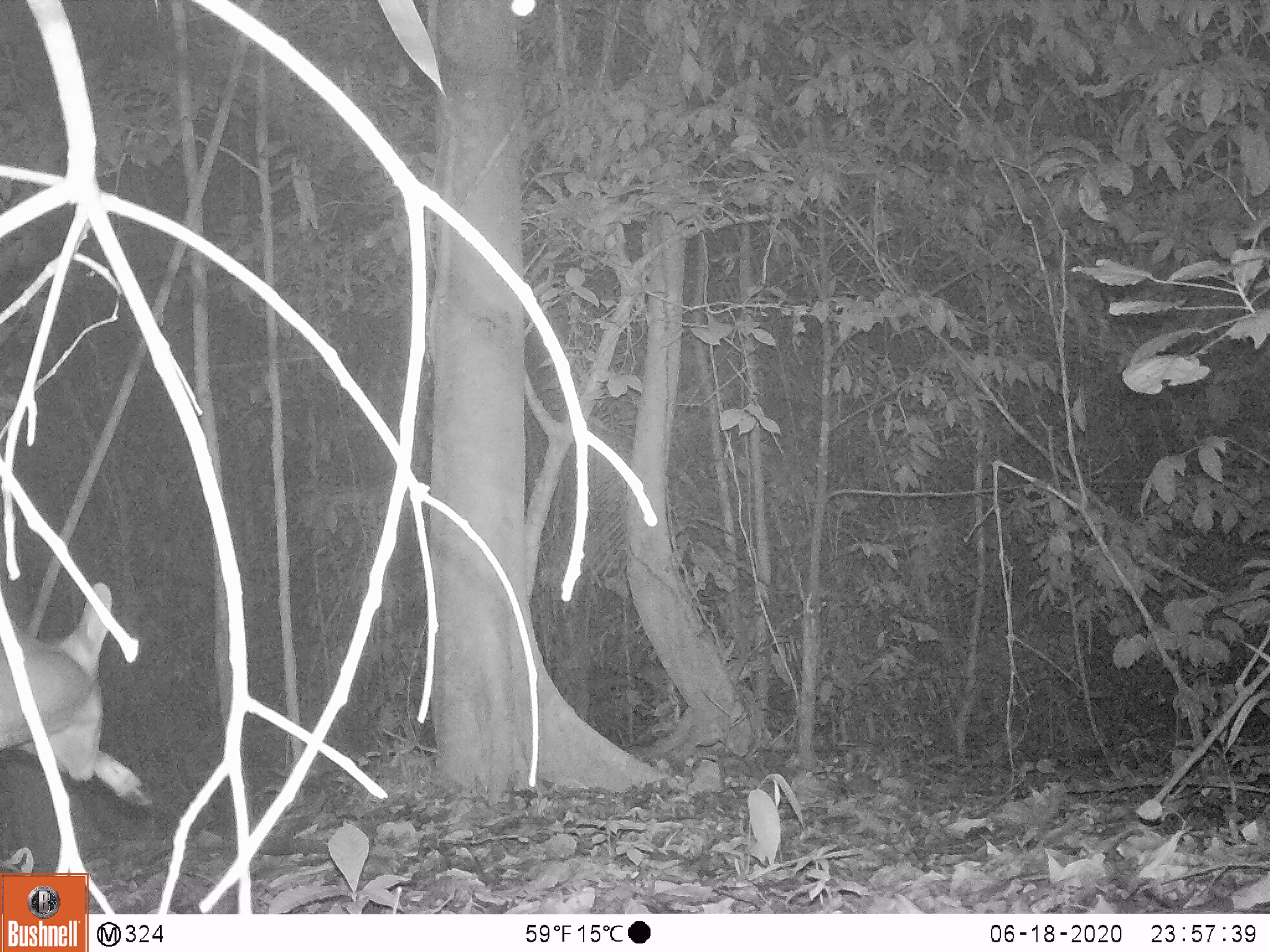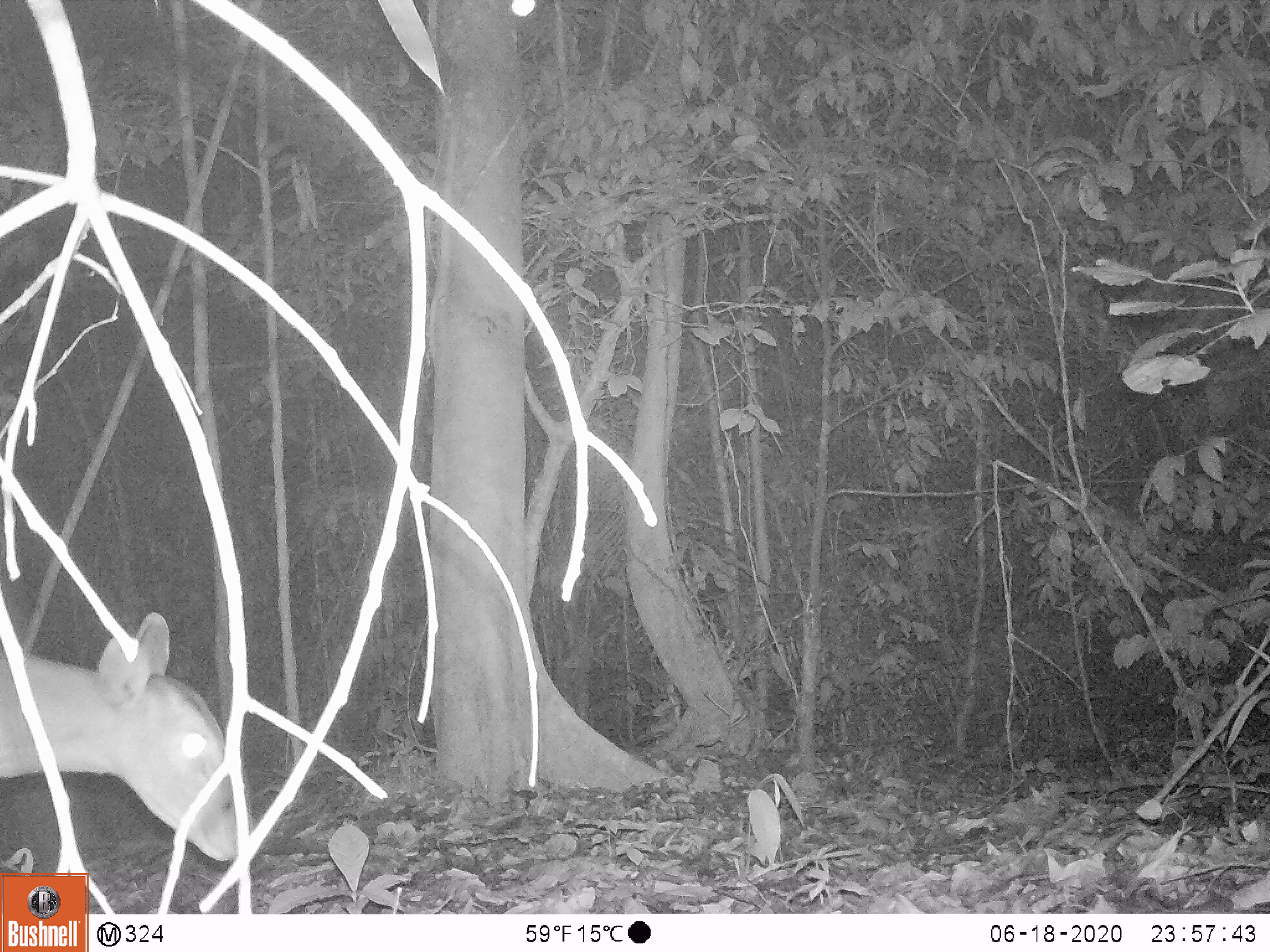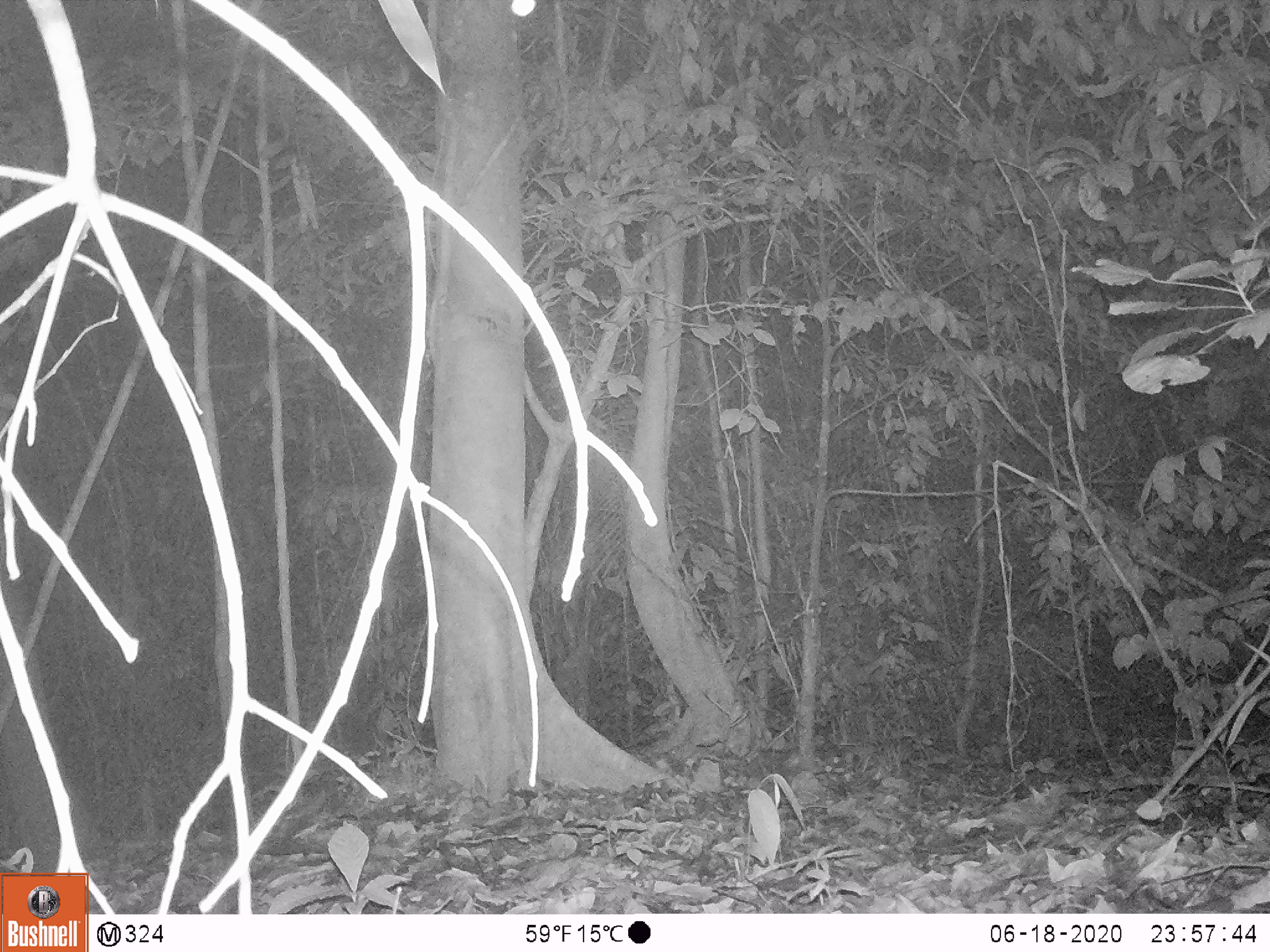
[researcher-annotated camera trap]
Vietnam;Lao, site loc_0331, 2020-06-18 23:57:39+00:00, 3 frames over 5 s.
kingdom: Animalia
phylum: Chordata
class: Mammalia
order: Artiodactyla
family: Cervidae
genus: Muntiacus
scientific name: Muntiacus vuquangensis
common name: large-antlered muntjac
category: large antlered muntjac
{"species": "large antlered muntjac (large-antlered muntjac) (Muntiacus vuquangensis)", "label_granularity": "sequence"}